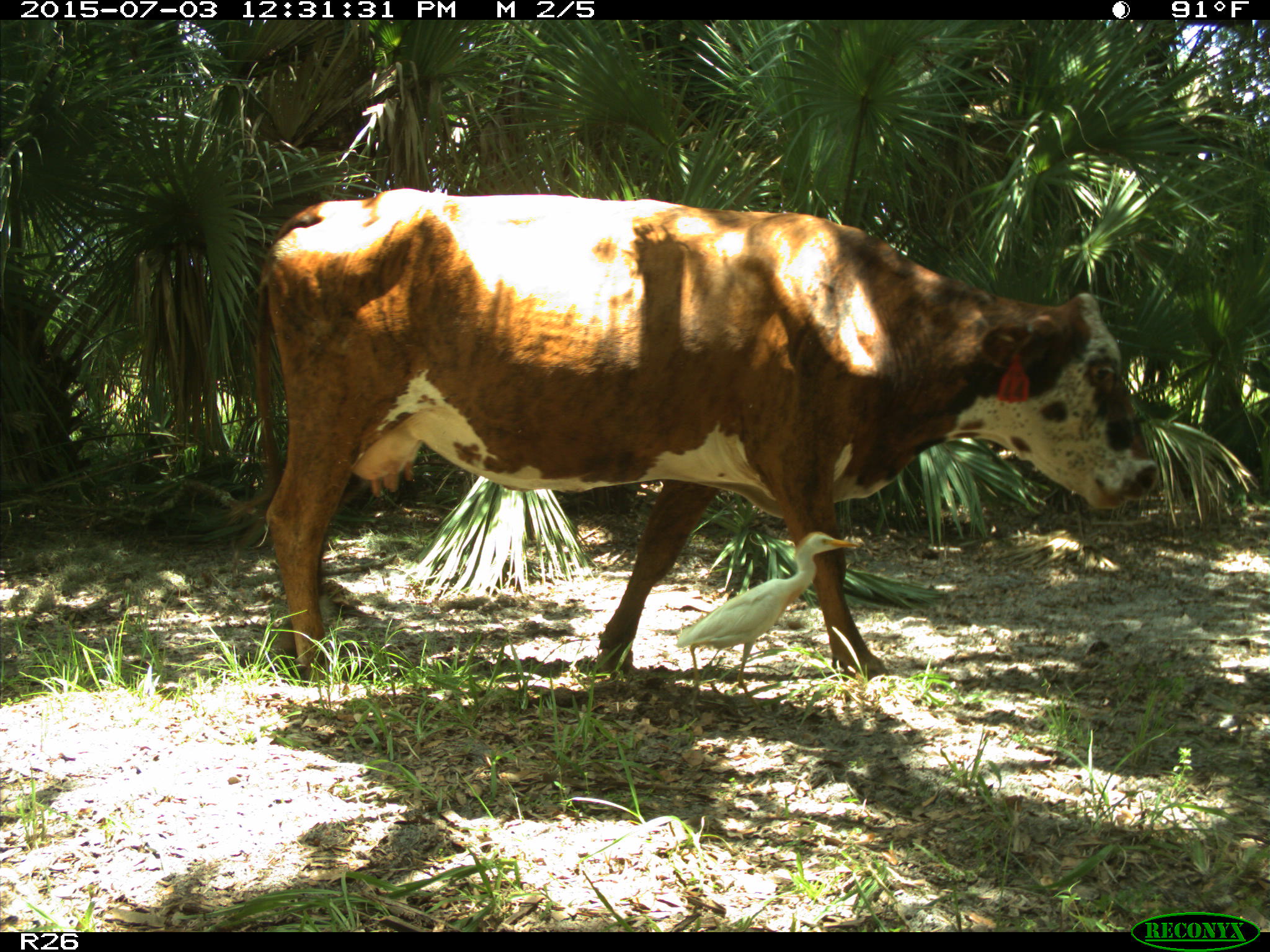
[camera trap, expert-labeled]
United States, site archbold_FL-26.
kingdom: Animalia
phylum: Chordata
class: Mammalia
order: Artiodactyla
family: Bovidae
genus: Bos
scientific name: Bos taurus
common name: domestic cow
Bos taurus (domestic cow).